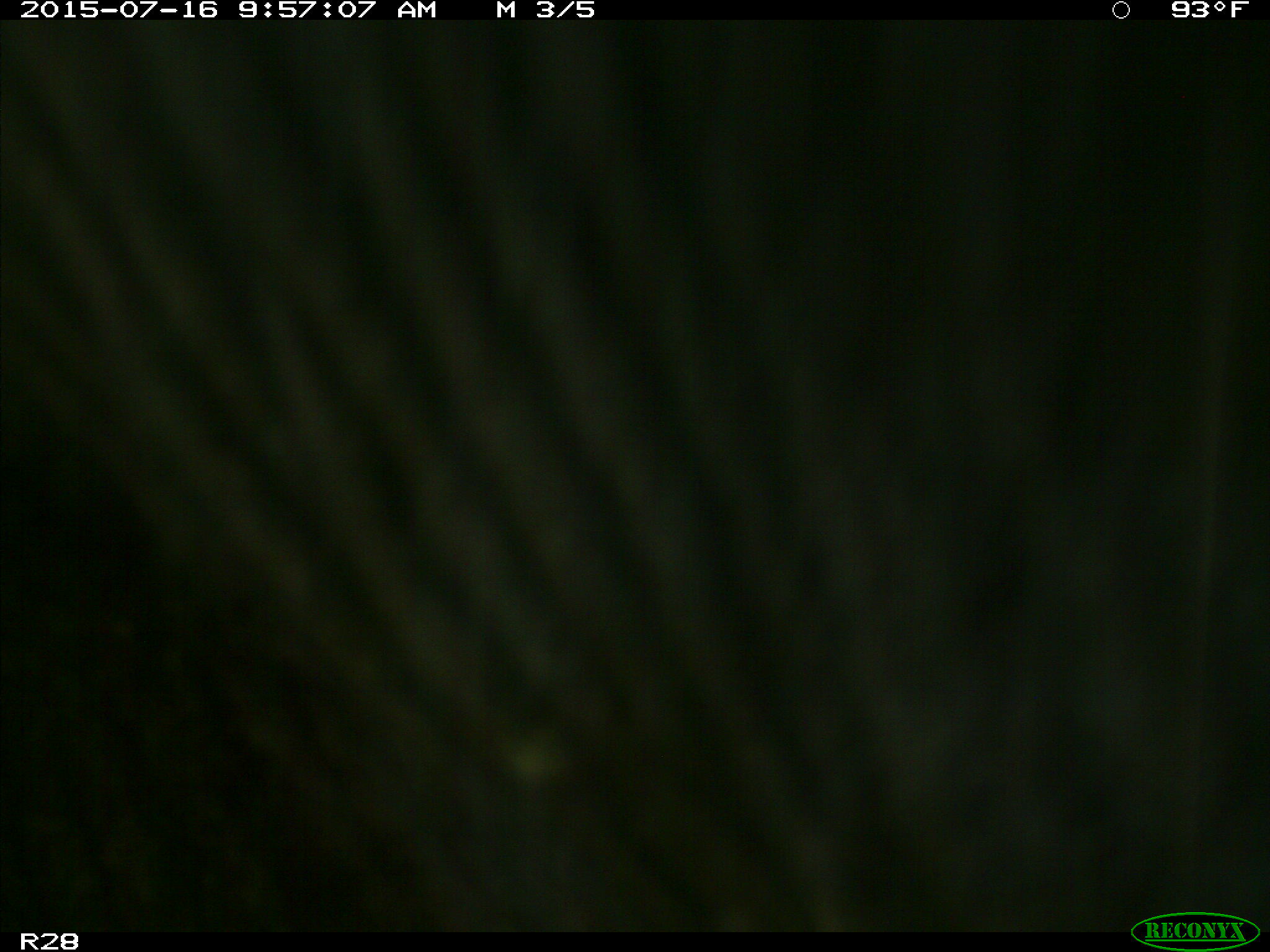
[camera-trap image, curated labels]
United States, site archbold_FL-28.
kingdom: Animalia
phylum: Chordata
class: Mammalia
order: Artiodactyla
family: Bovidae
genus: Bos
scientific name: Bos taurus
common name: domestic cow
Bos taurus (domestic cow).